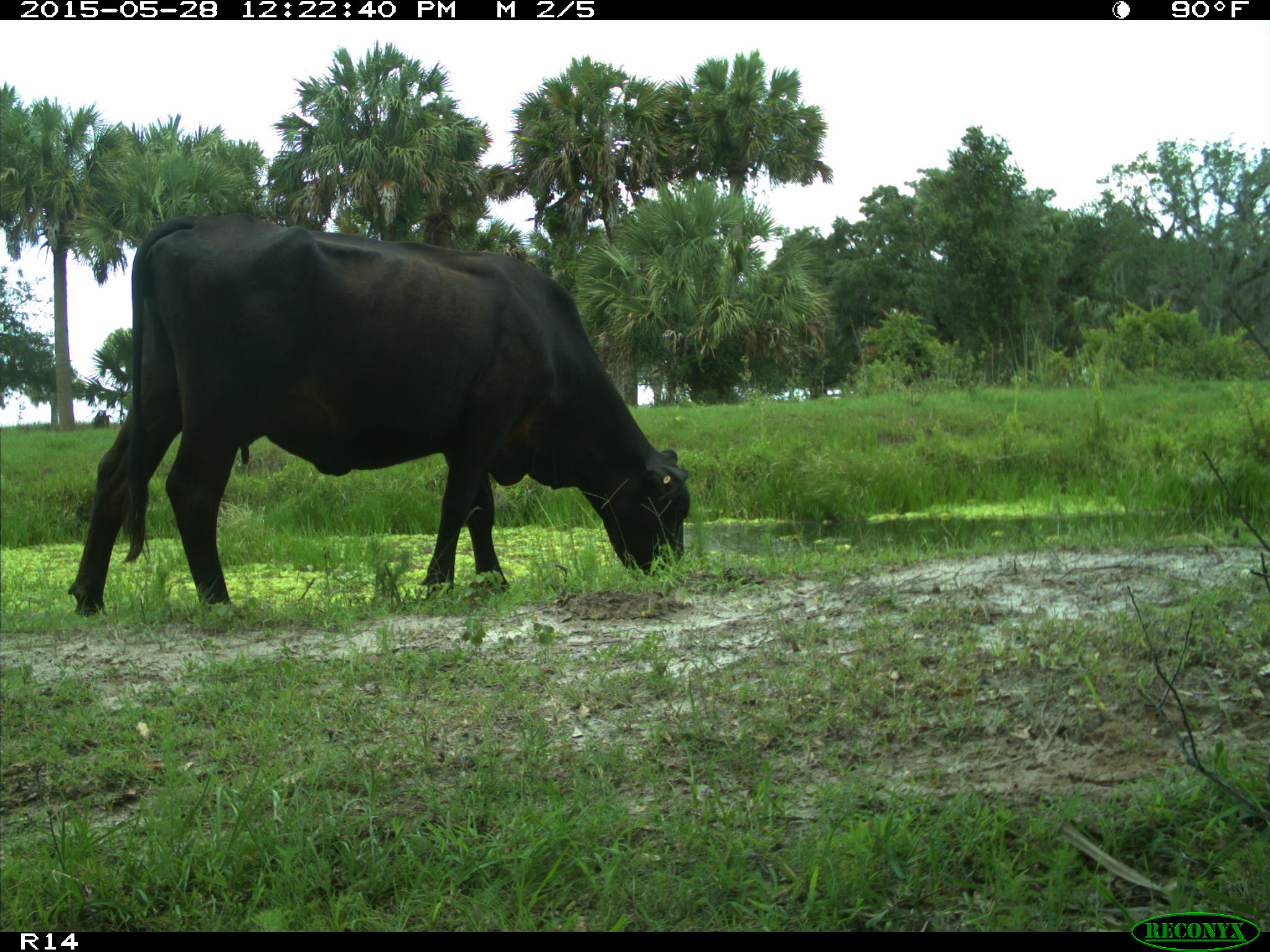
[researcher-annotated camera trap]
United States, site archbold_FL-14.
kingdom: Animalia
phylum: Chordata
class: Mammalia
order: Artiodactyla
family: Bovidae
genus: Bos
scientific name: Bos taurus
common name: domestic cow